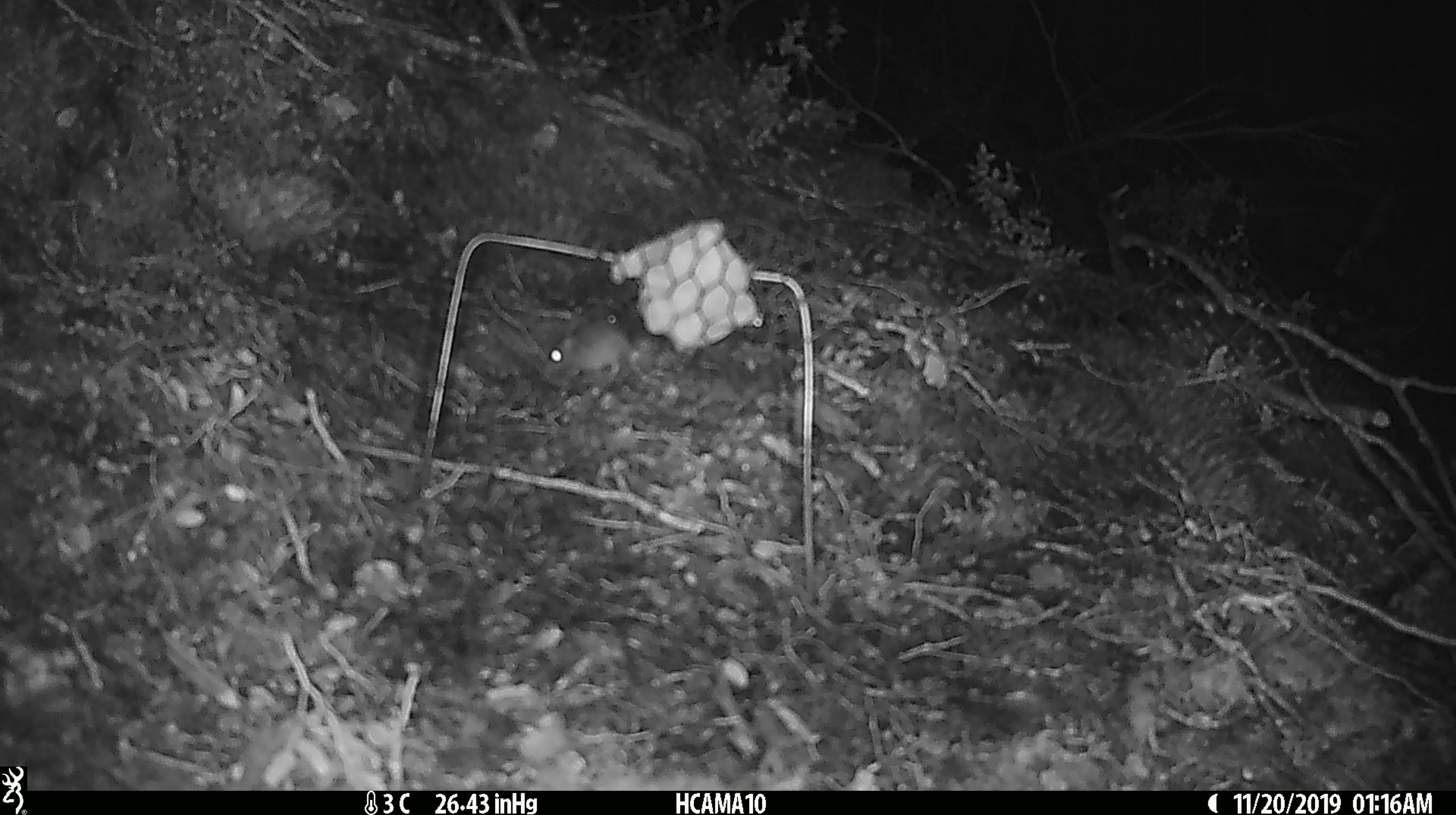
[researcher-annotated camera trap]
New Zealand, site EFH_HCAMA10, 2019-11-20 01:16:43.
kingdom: Animalia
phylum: Chordata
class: Mammalia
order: Rodentia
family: Muridae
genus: Mus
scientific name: Mus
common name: mouse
Mouse (Mus).